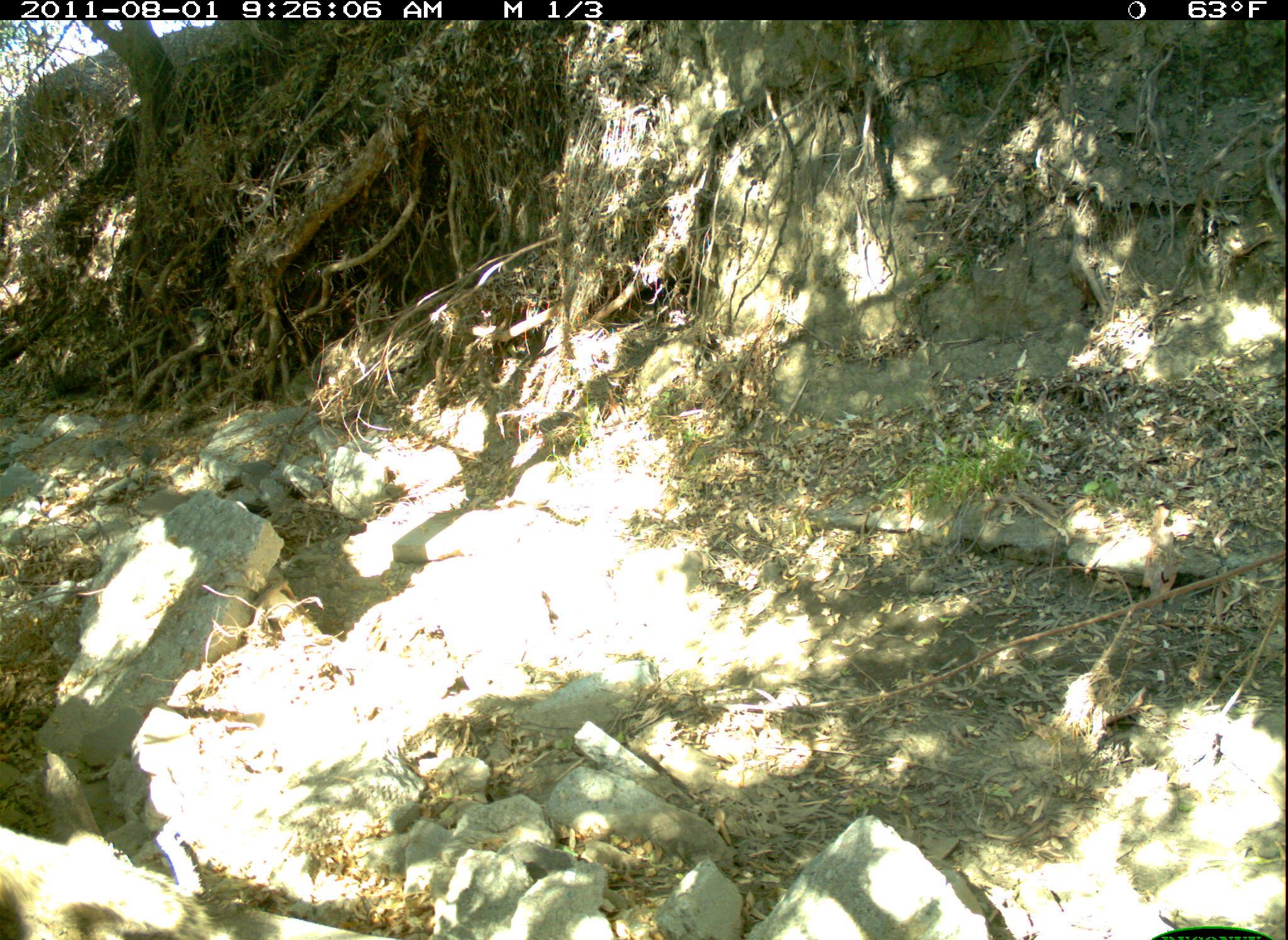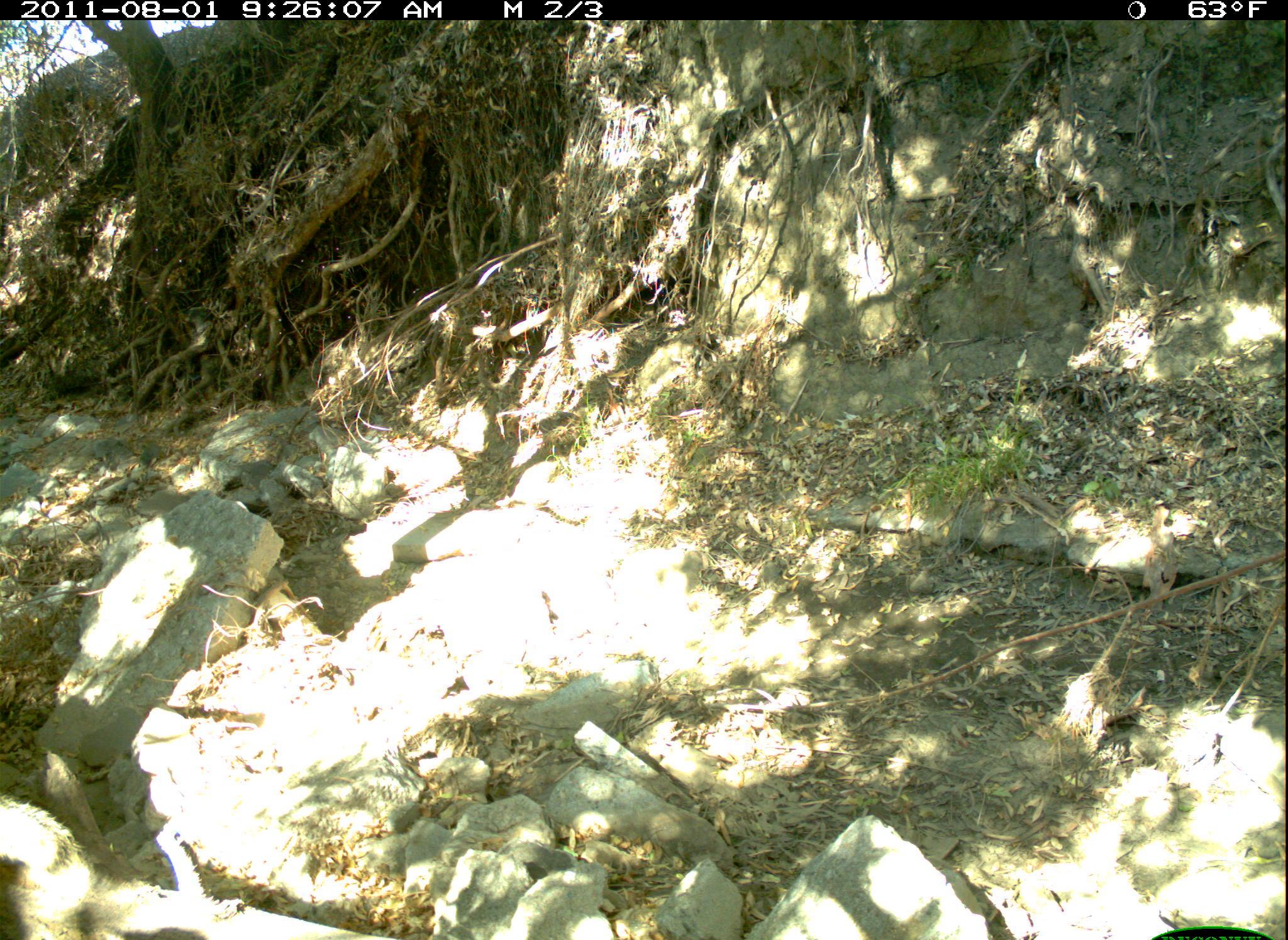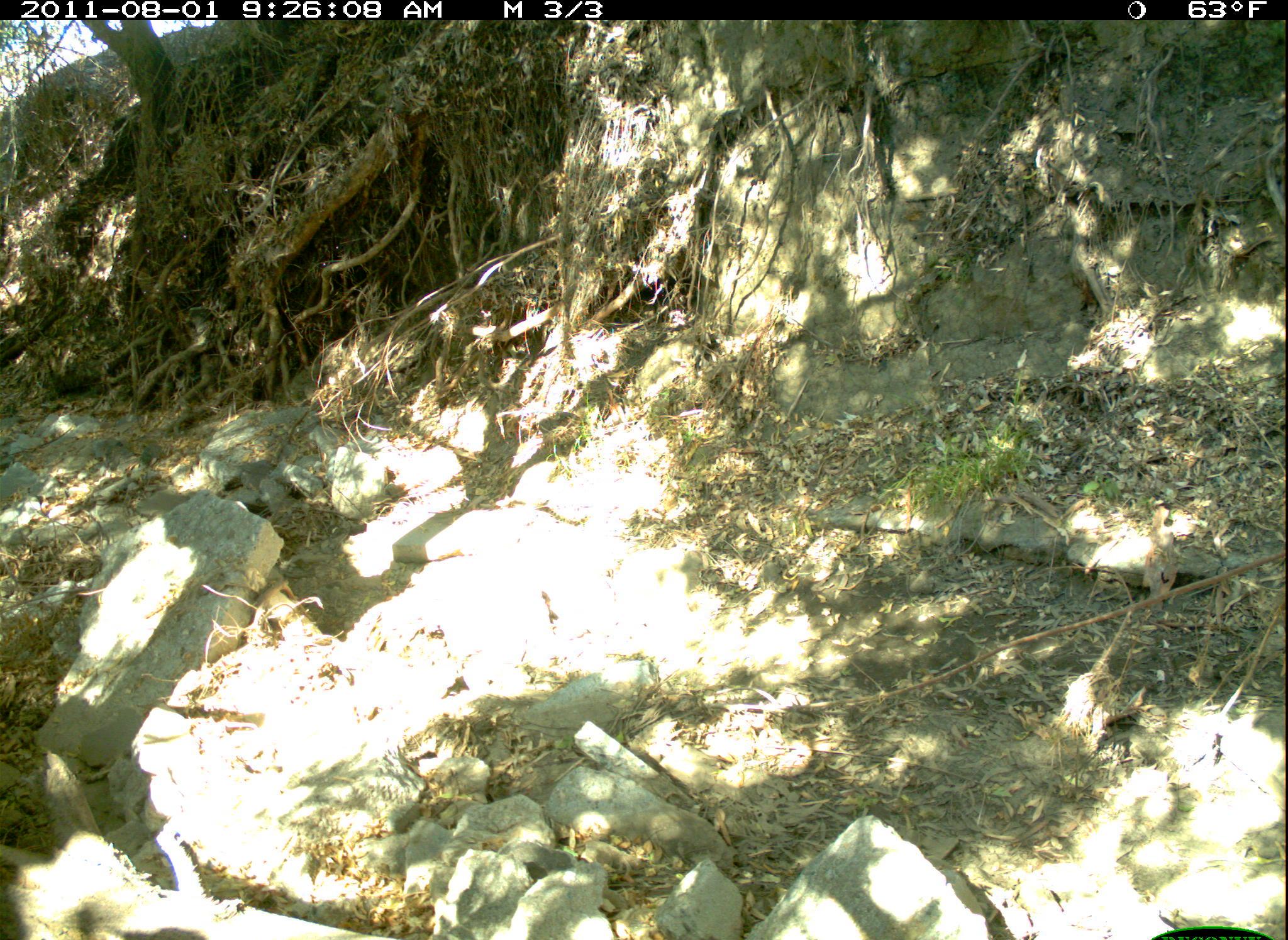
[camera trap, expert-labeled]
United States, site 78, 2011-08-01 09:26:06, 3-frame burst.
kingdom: Animalia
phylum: Chordata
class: Mammalia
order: Rodentia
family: Sciuridae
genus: Sciurus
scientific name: Sciurus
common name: squirrel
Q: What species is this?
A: Squirrel (Sciurus).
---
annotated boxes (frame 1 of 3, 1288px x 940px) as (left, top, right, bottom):
squirrel: (0, 791, 229, 940)